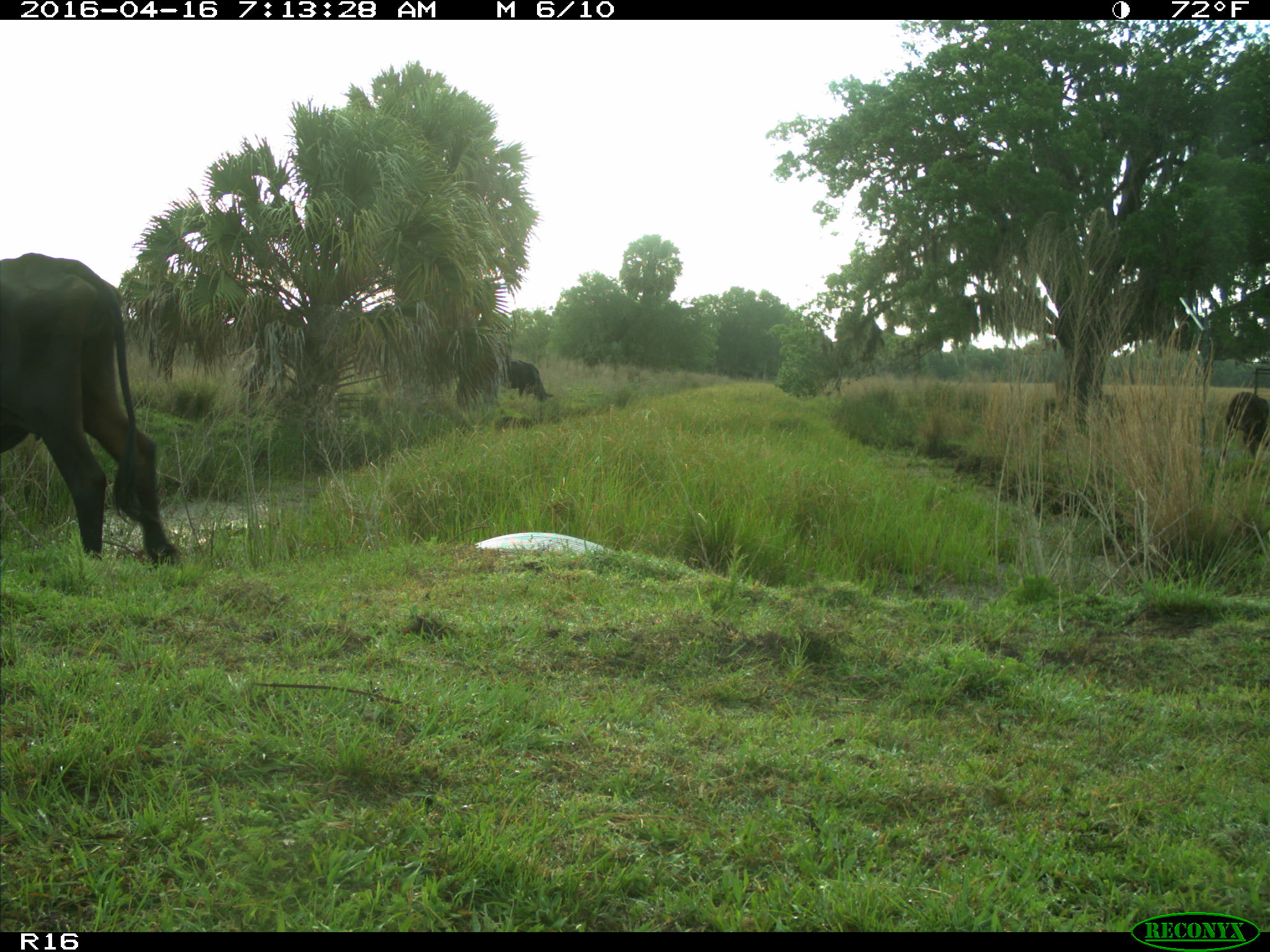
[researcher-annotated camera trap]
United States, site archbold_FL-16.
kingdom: Animalia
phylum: Chordata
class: Mammalia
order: Artiodactyla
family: Bovidae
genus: Bos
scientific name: Bos taurus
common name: domestic cow